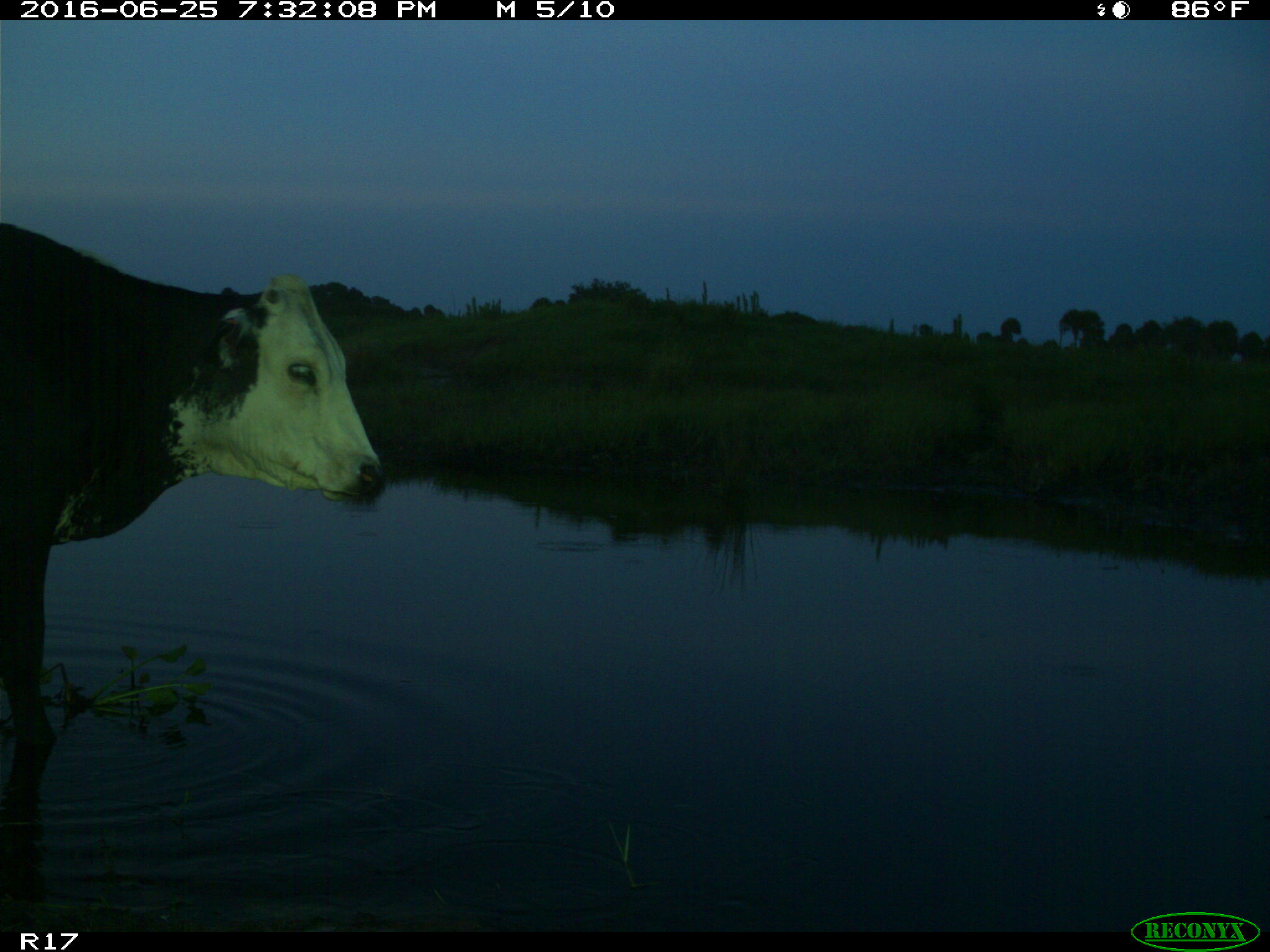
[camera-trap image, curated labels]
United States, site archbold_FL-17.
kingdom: Animalia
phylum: Chordata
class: Mammalia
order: Artiodactyla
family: Bovidae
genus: Bos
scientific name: Bos taurus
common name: domestic cow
Bos taurus (domestic cow).